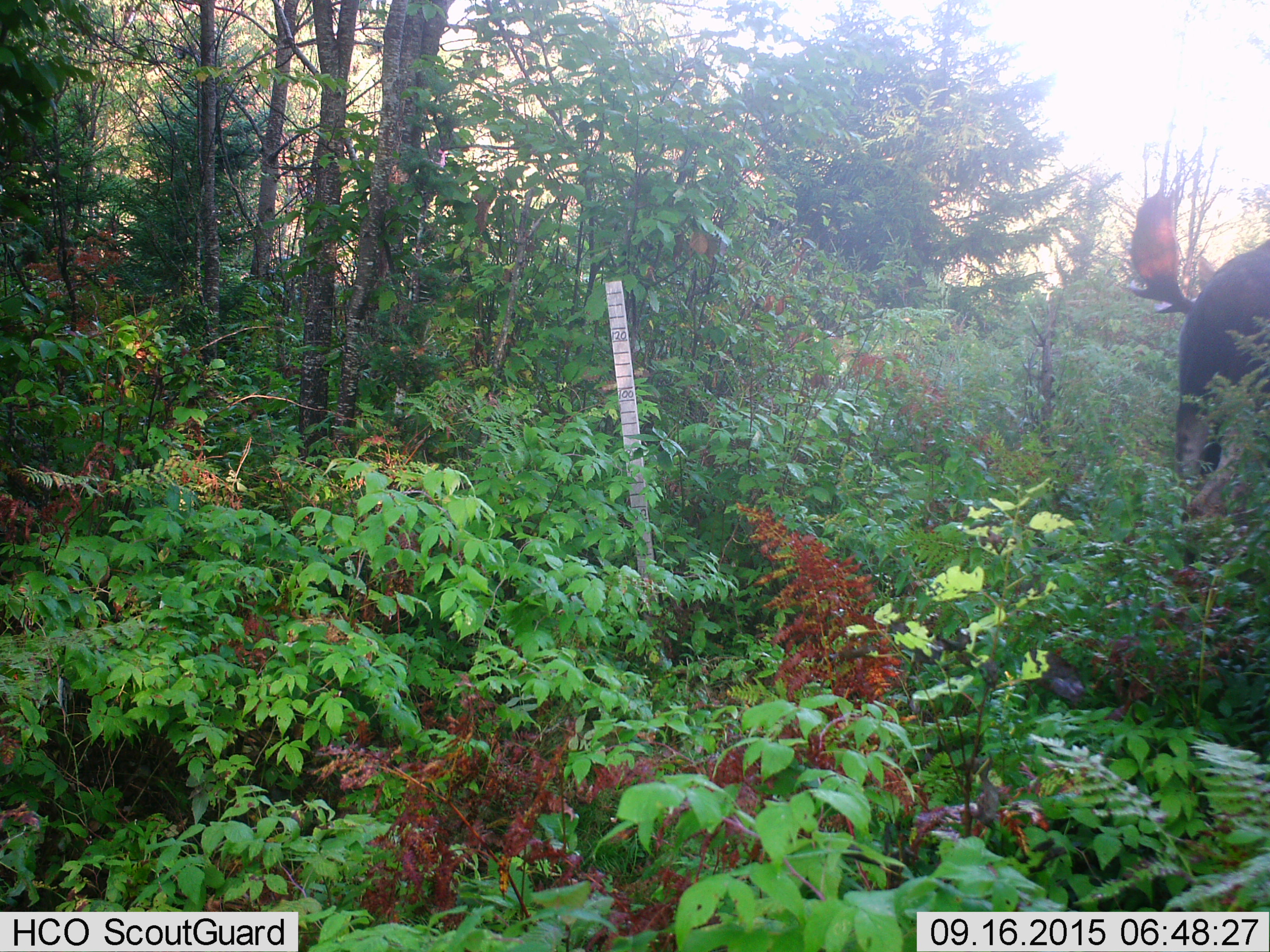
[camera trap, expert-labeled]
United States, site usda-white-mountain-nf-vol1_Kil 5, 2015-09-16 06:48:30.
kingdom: Animalia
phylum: Chordata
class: Mammalia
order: Artiodactyla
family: Cervidae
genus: Alces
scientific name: Alces alces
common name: moose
Moose (Alces alces).